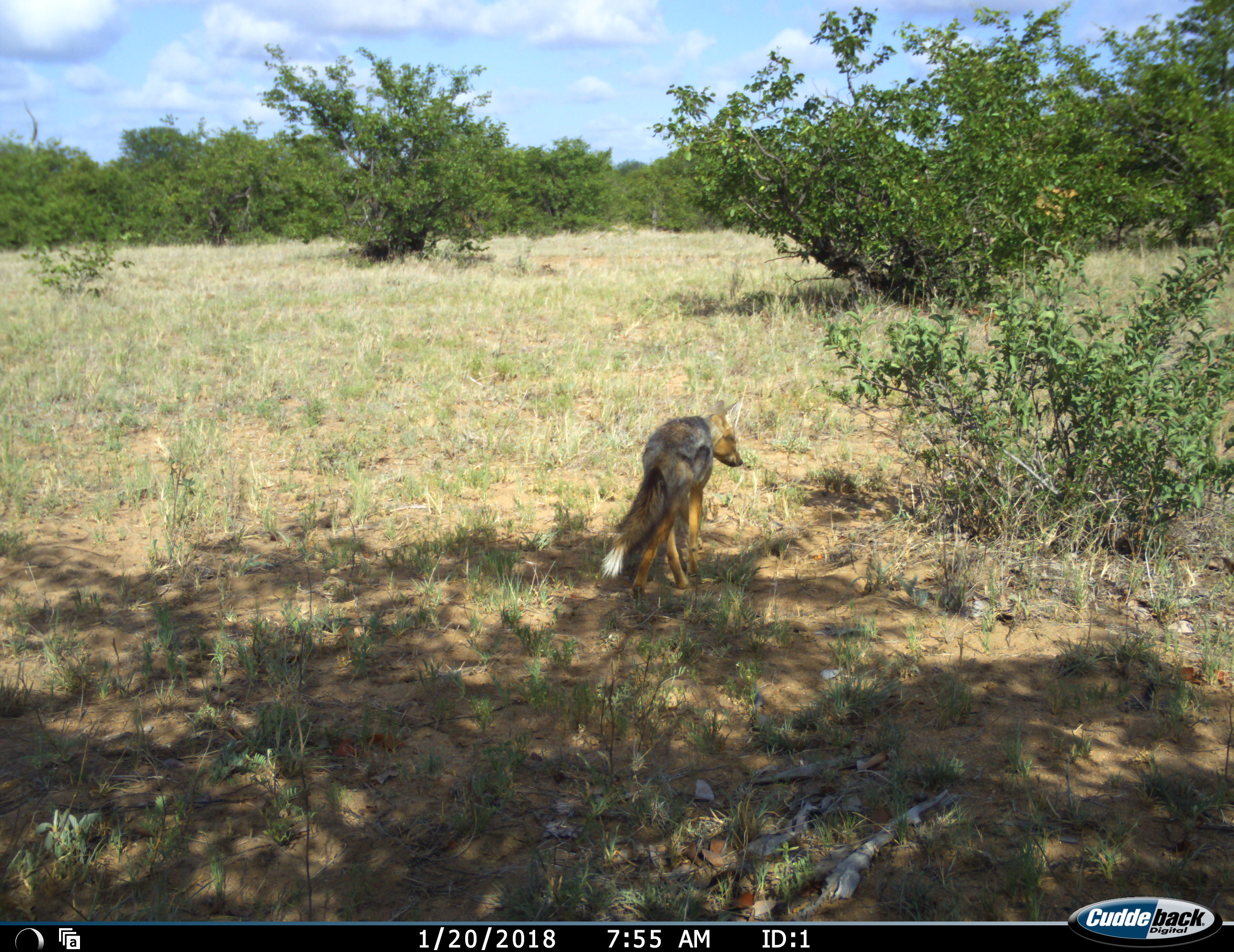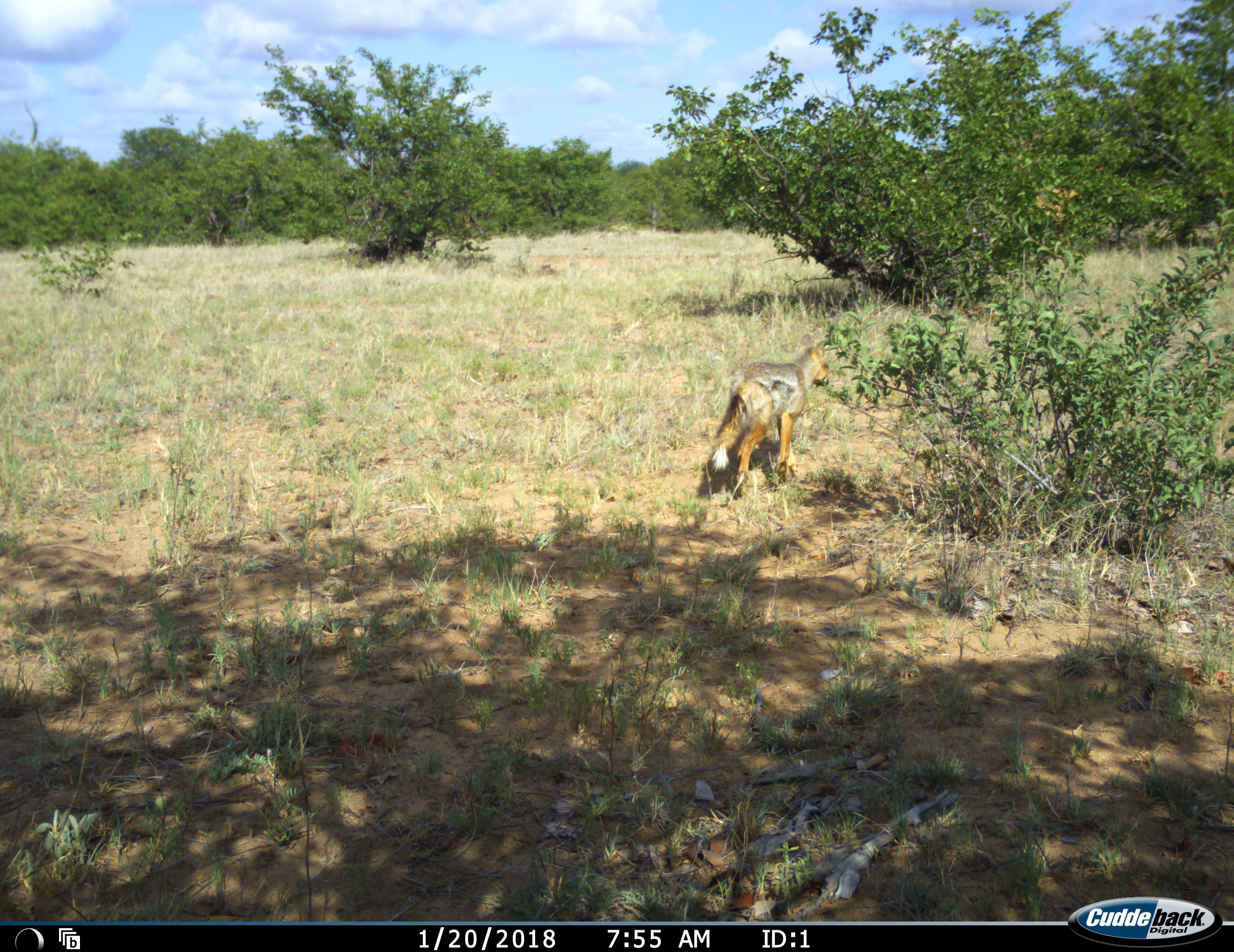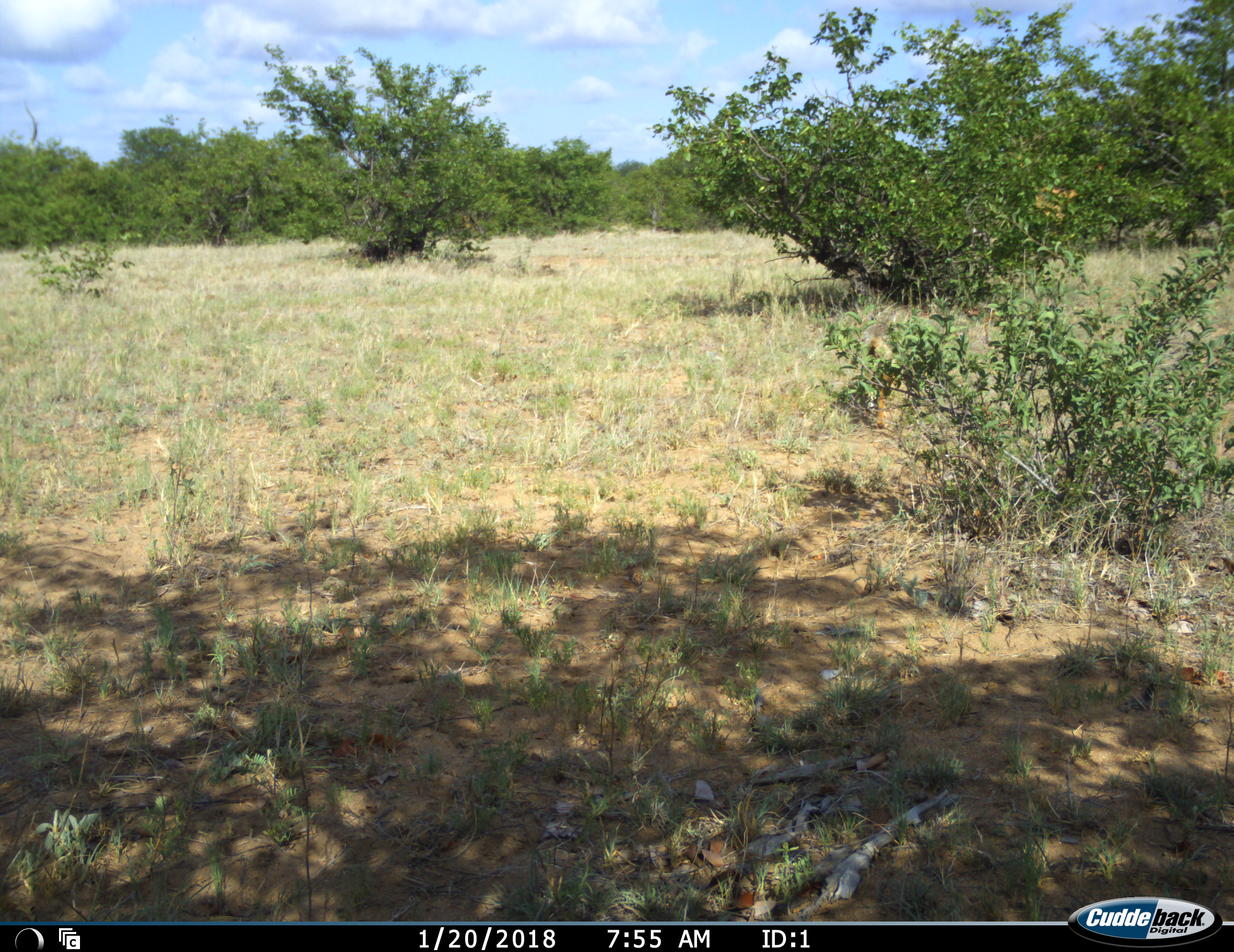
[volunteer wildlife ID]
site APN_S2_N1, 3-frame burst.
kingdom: Animalia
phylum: Chordata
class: Mammalia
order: Carnivora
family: Canidae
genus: Lupulella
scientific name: Lupulella adusta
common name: side-striped jackal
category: jackalsidestriped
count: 1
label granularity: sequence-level